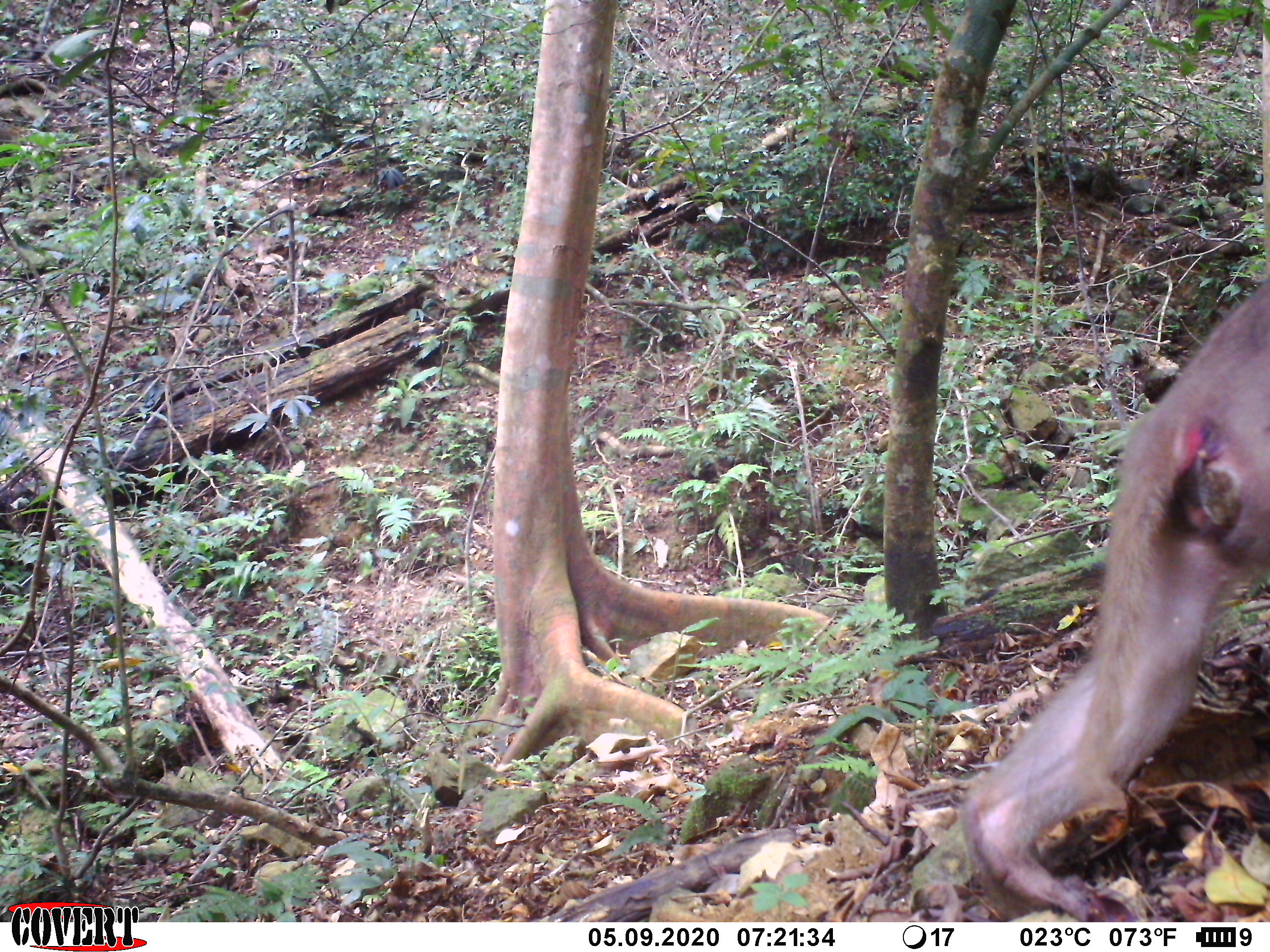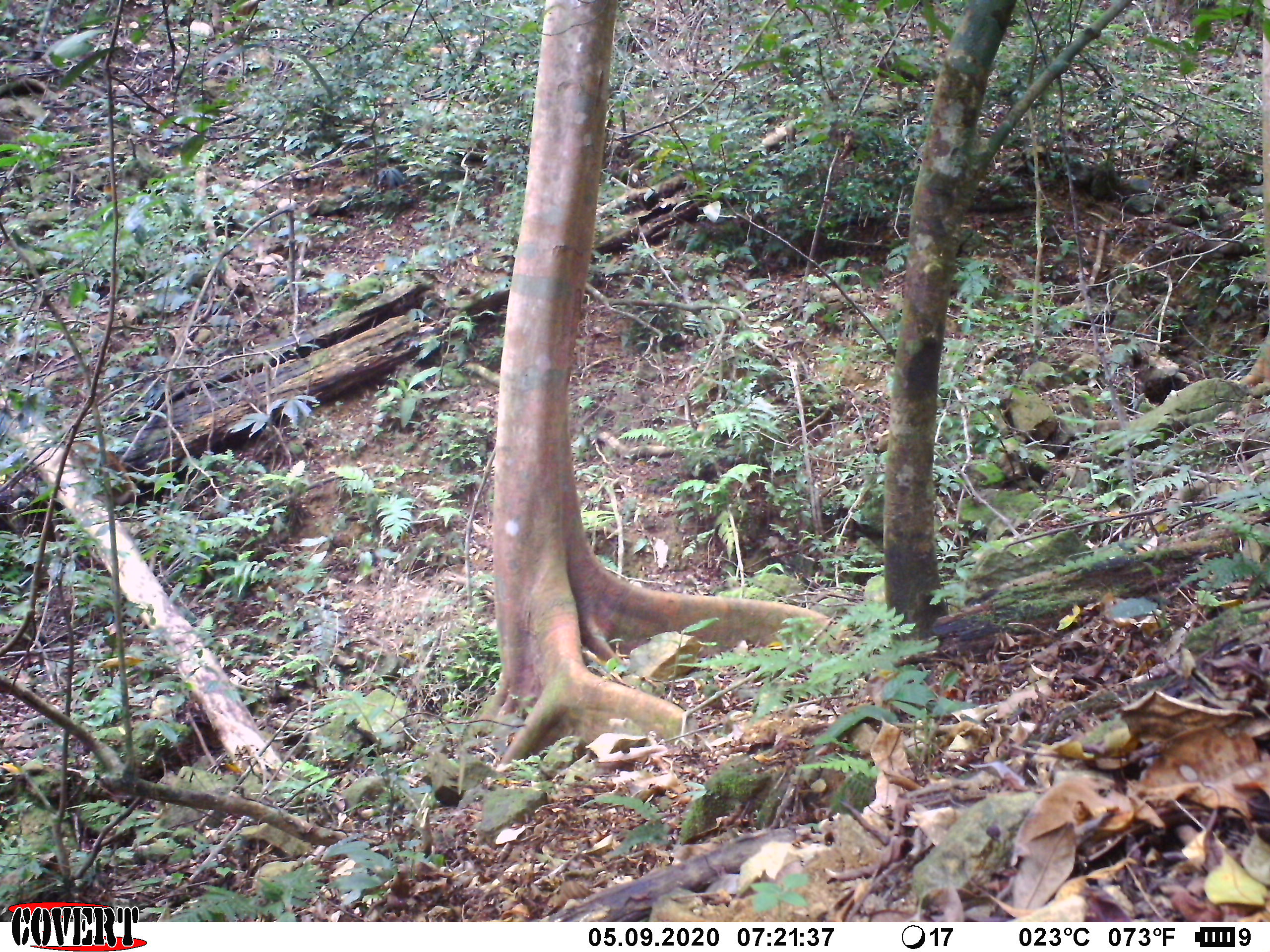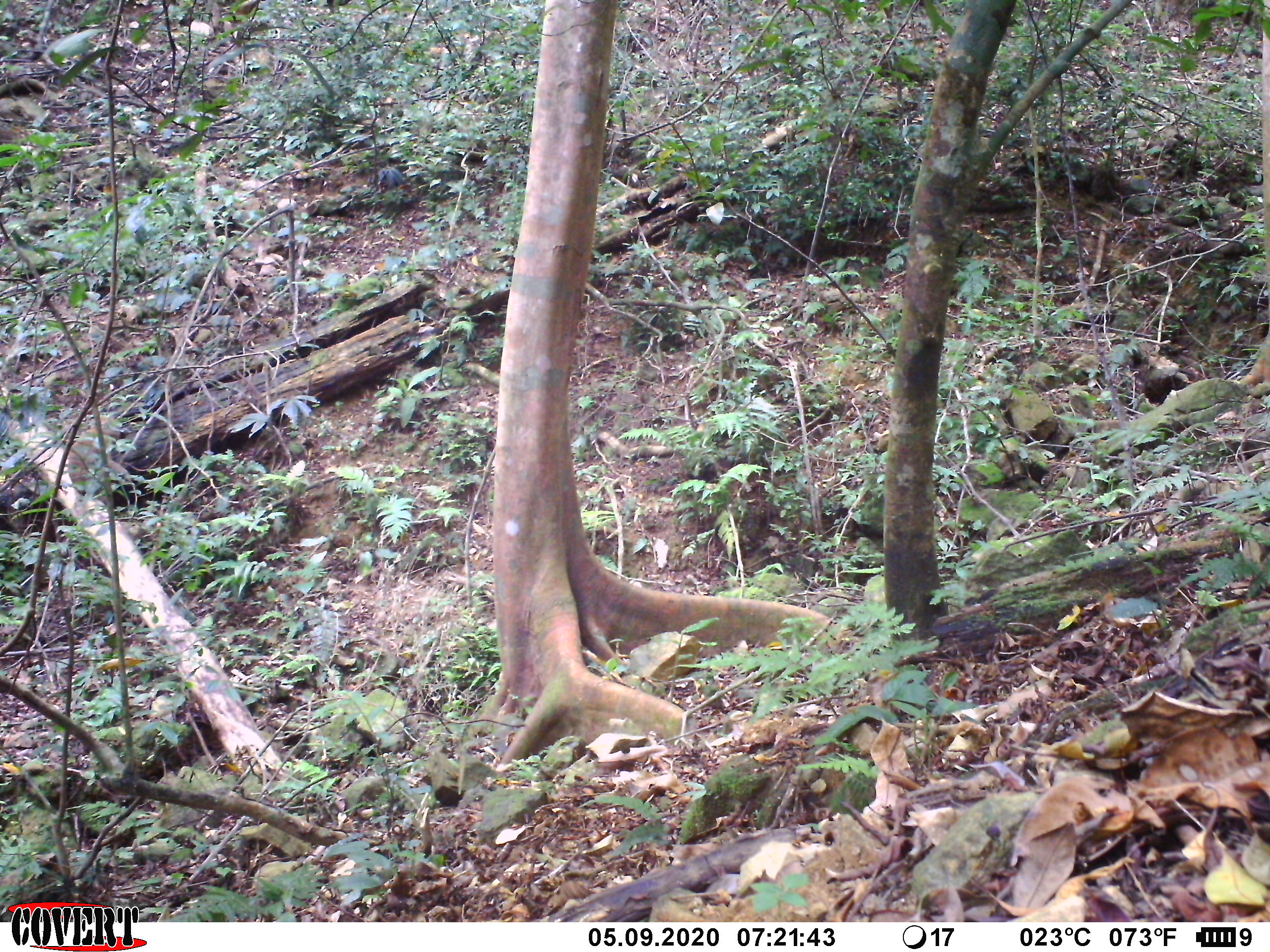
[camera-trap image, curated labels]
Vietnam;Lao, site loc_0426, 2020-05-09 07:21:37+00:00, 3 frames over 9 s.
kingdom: Animalia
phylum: Chordata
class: Mammalia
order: Primates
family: Cercopithecidae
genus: Macaca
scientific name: Macaca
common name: macaques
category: assam or rhesus macaque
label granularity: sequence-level